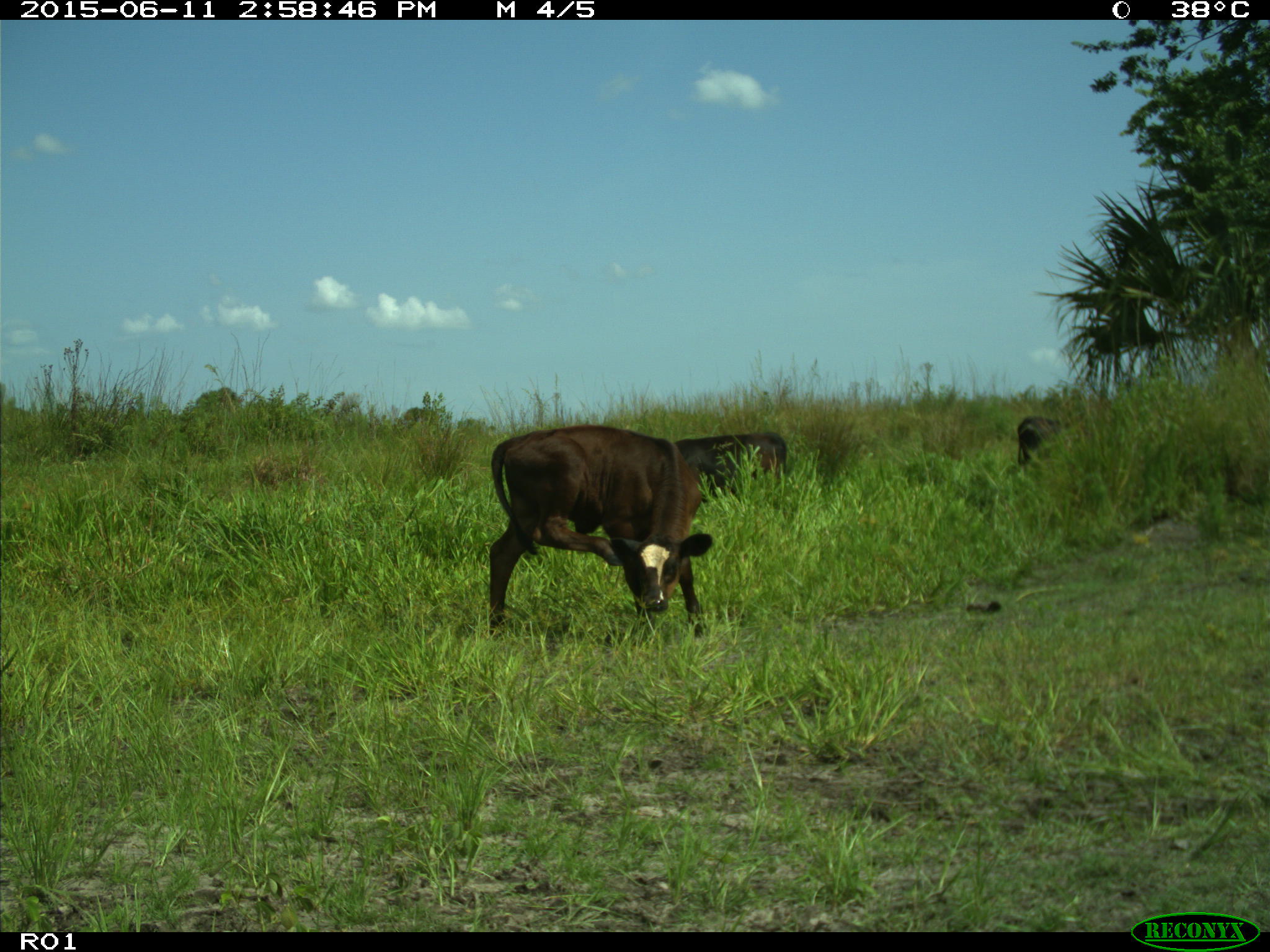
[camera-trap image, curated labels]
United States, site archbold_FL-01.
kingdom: Animalia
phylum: Chordata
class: Mammalia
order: Artiodactyla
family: Bovidae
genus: Bos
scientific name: Bos taurus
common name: domestic cow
Bos taurus (domestic cow).